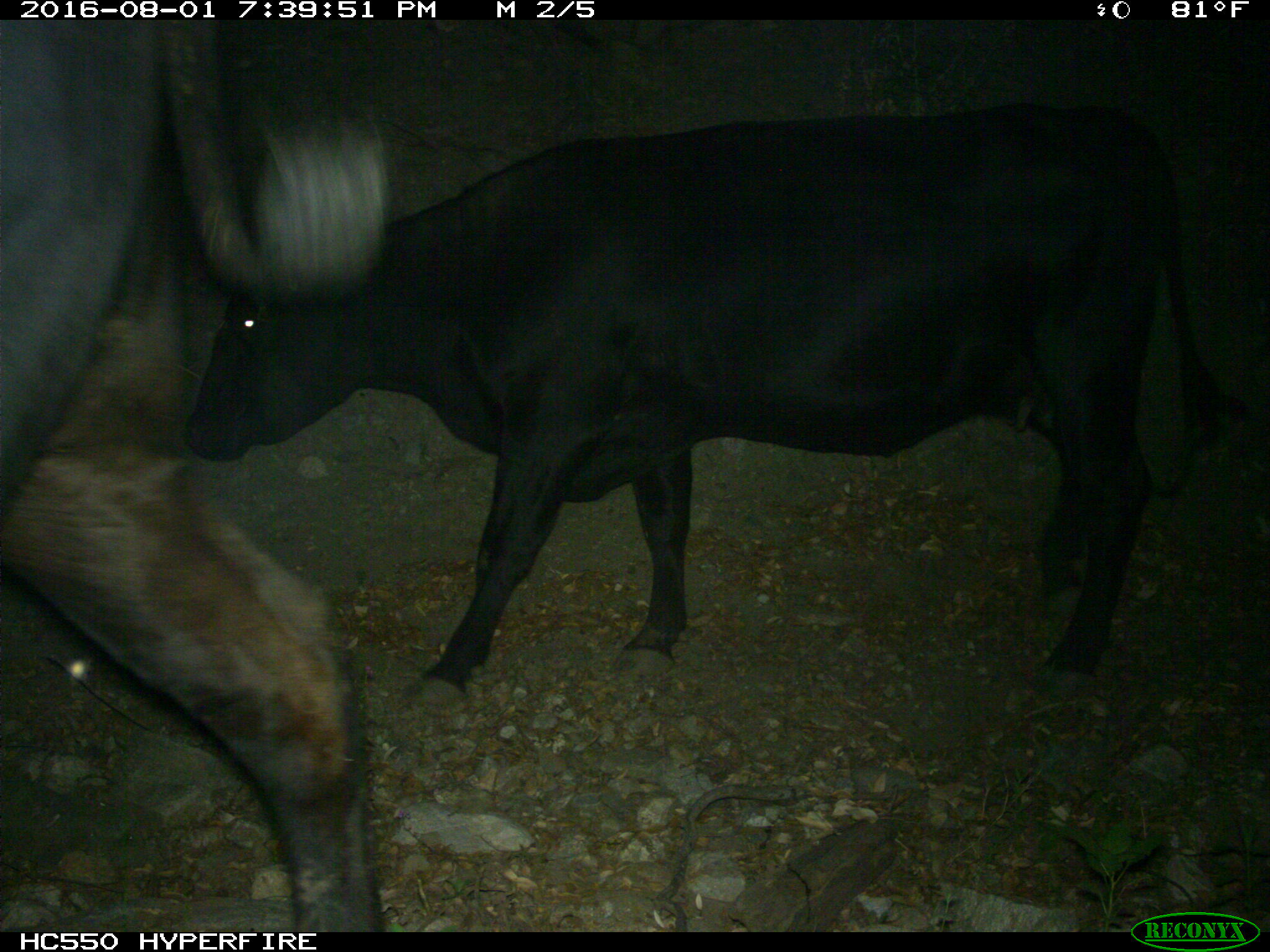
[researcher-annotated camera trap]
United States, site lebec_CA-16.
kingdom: Animalia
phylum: Chordata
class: Mammalia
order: Artiodactyla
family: Bovidae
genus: Bos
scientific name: Bos taurus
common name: domestic cow